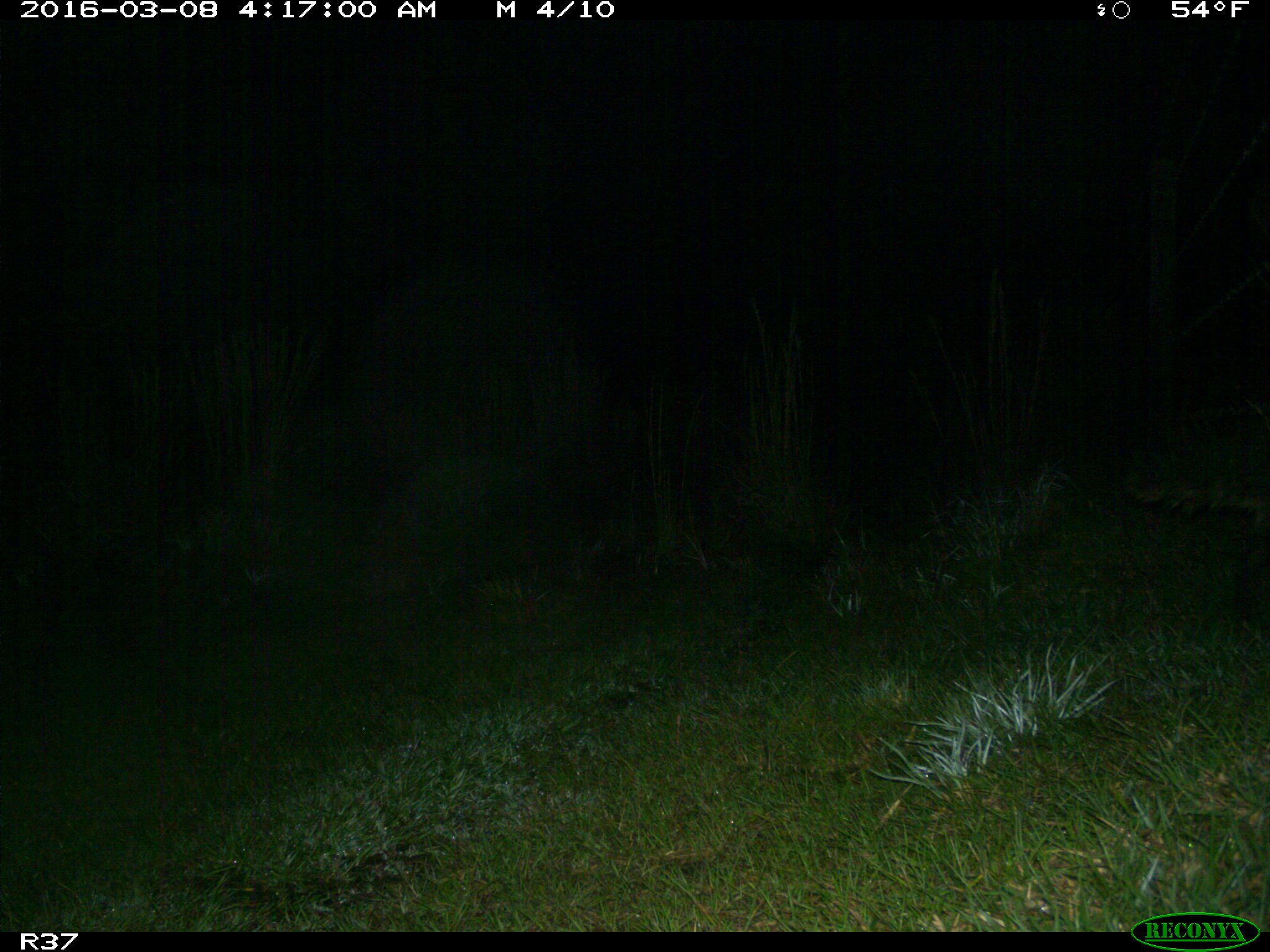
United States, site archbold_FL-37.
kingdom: Animalia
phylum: Chordata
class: Mammalia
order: Carnivora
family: Procyonidae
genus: Procyon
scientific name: Procyon lotor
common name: common raccoon